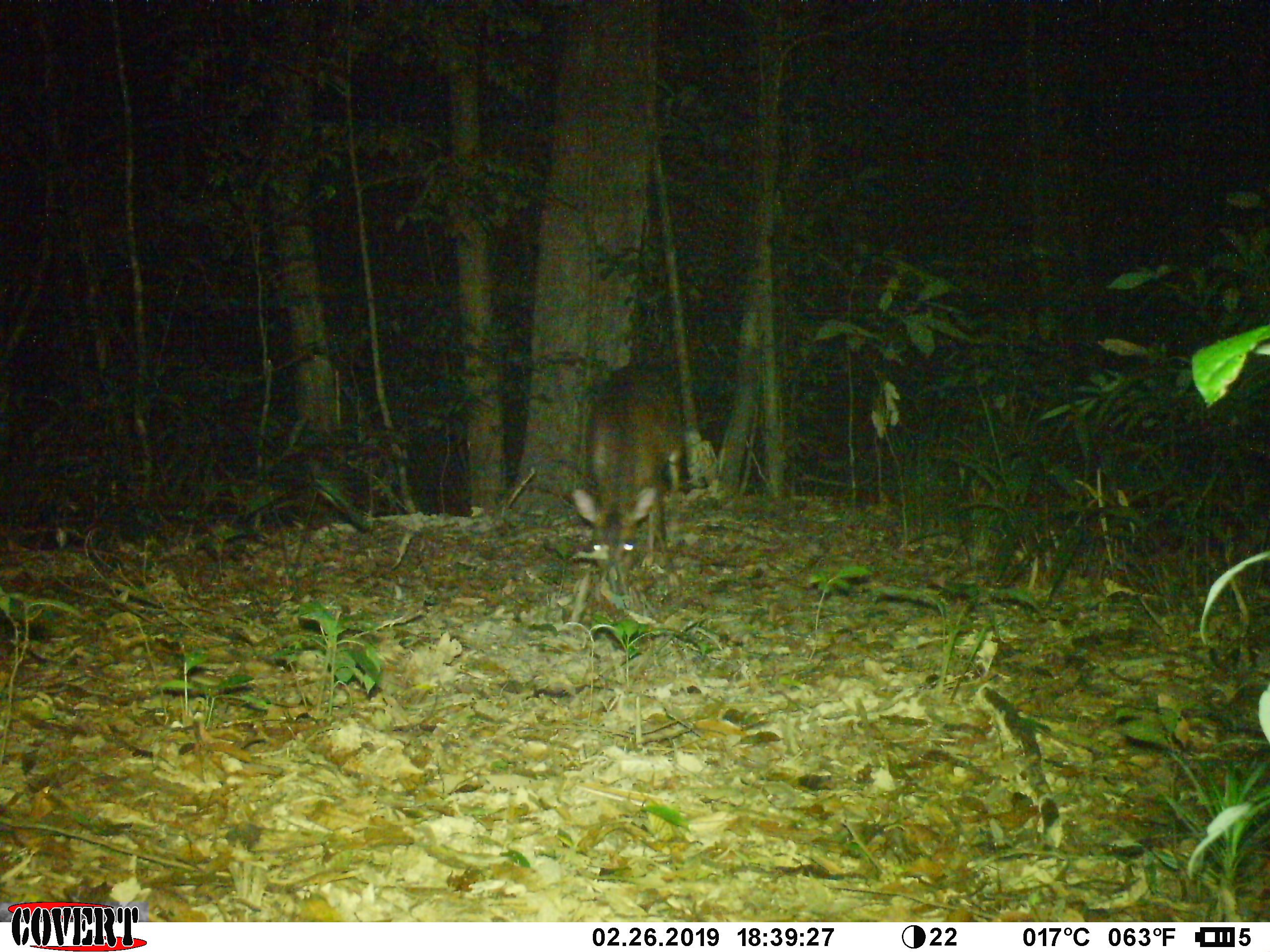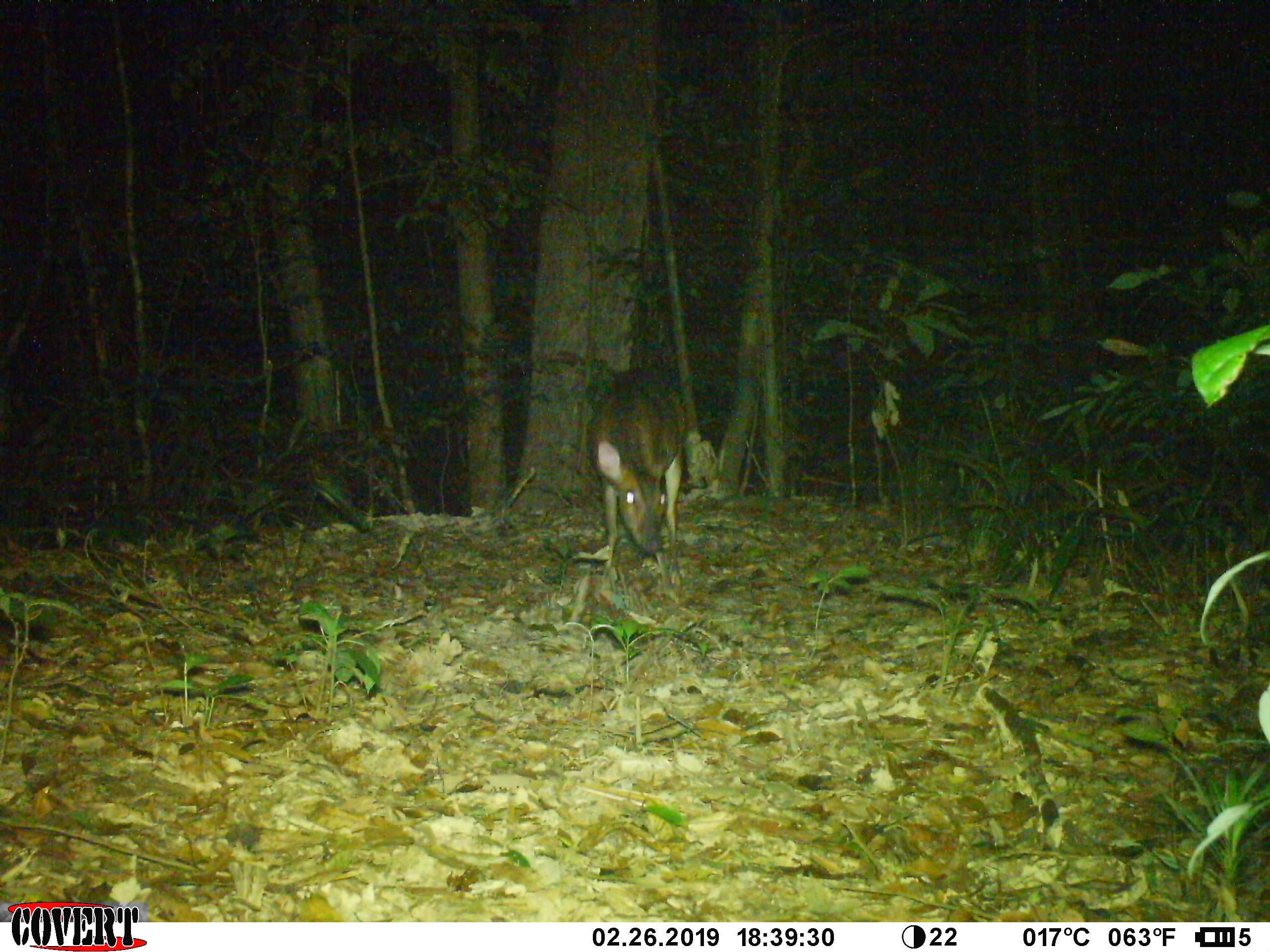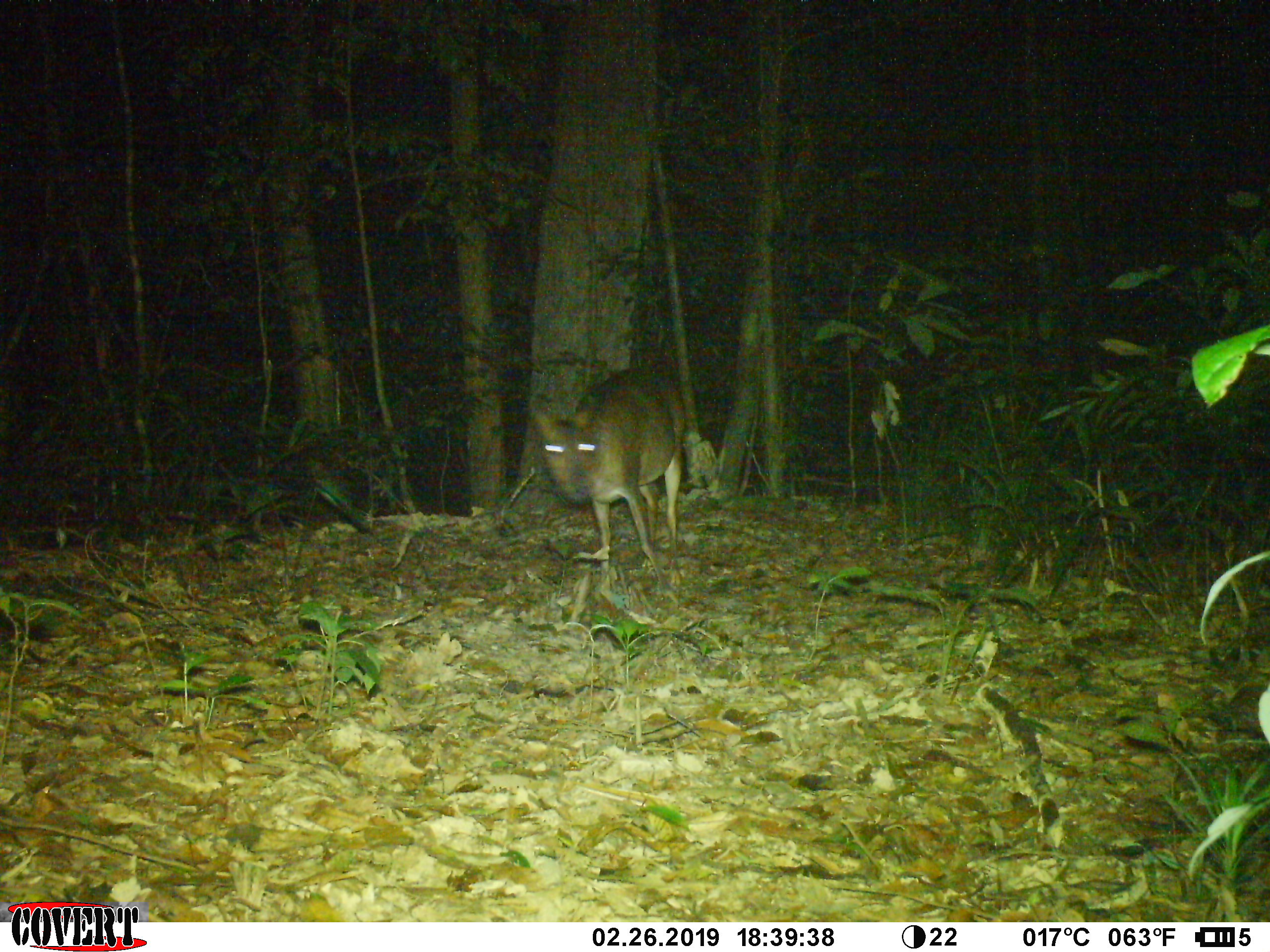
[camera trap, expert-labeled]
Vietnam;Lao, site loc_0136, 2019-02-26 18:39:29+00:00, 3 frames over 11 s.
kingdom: Animalia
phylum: Chordata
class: Mammalia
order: Artiodactyla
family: Cervidae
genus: Muntiacus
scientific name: Muntiacus vuquangensis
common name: large-antlered muntjac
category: large antlered muntjac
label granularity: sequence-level